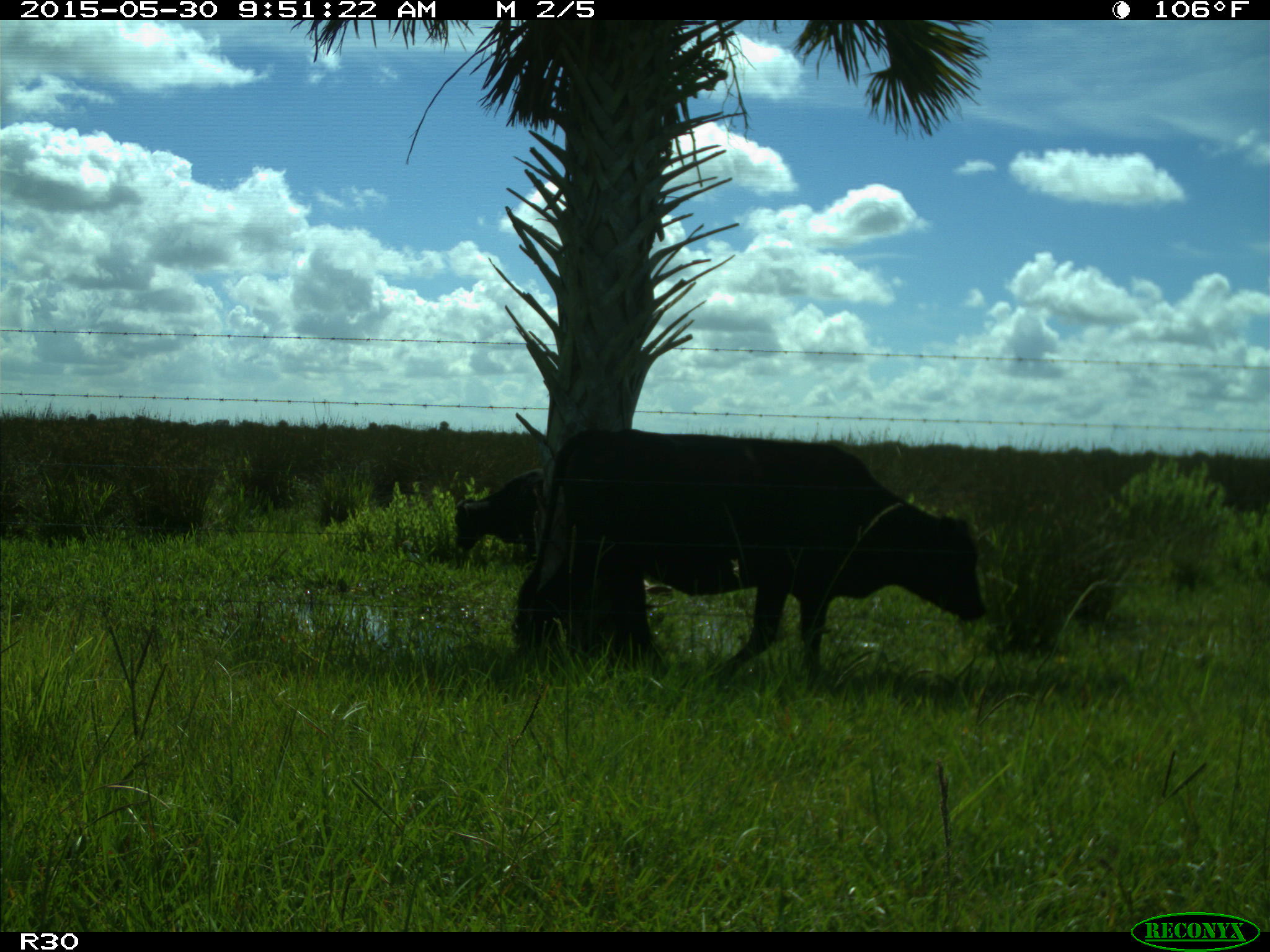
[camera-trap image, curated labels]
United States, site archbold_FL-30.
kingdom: Animalia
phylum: Chordata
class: Mammalia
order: Artiodactyla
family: Bovidae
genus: Bos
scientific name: Bos taurus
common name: domestic cow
Bos taurus (domestic cow).